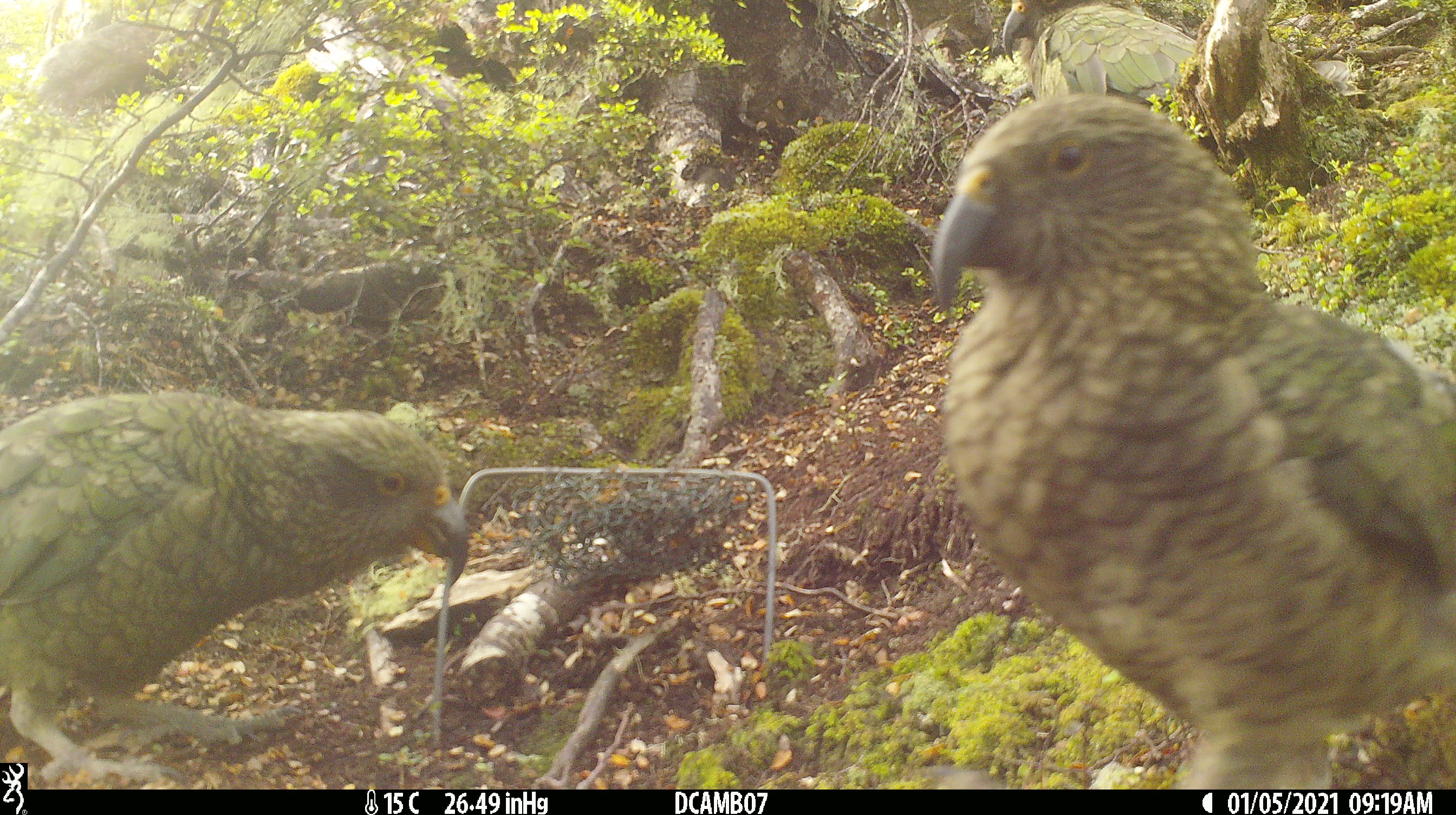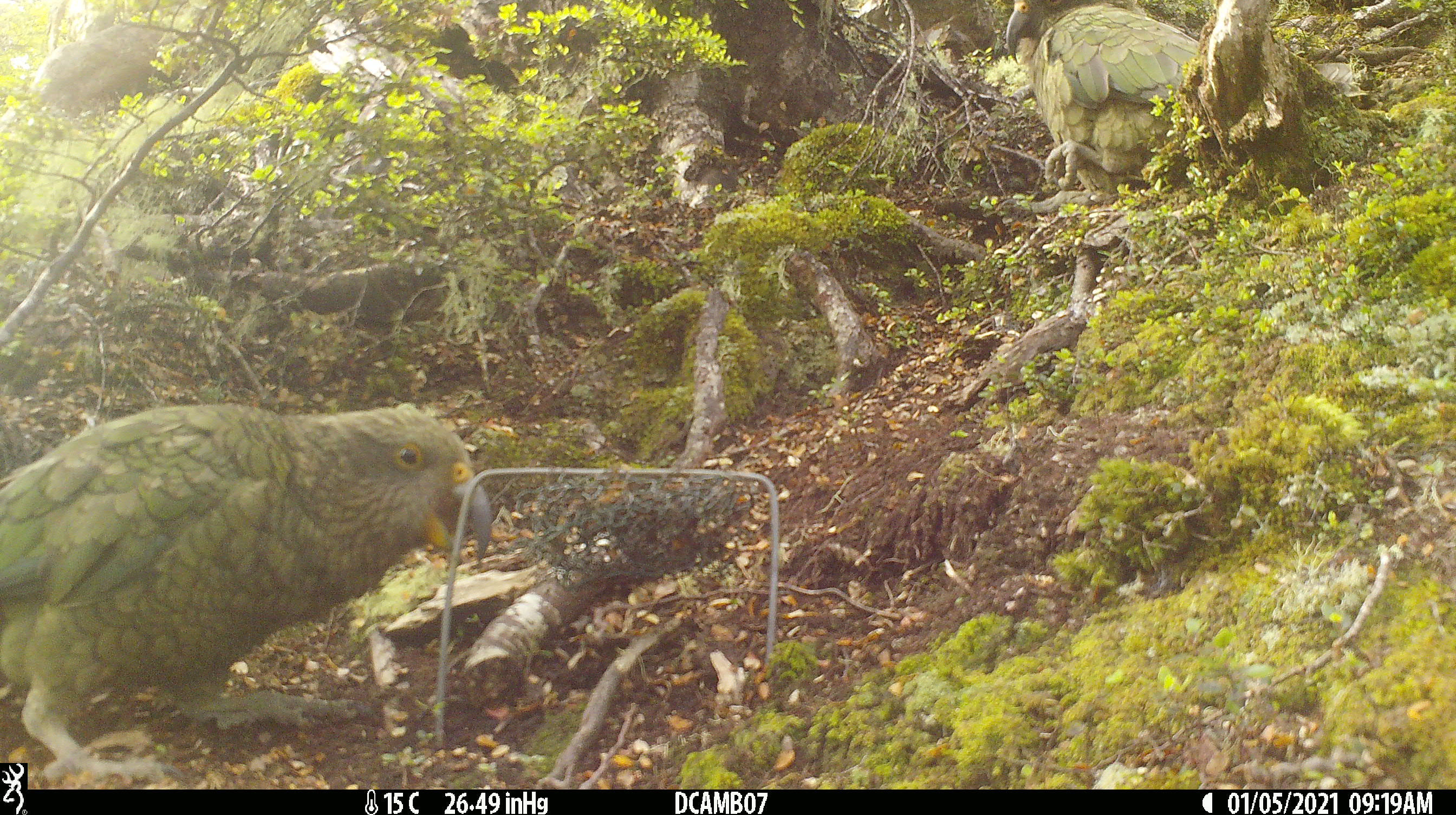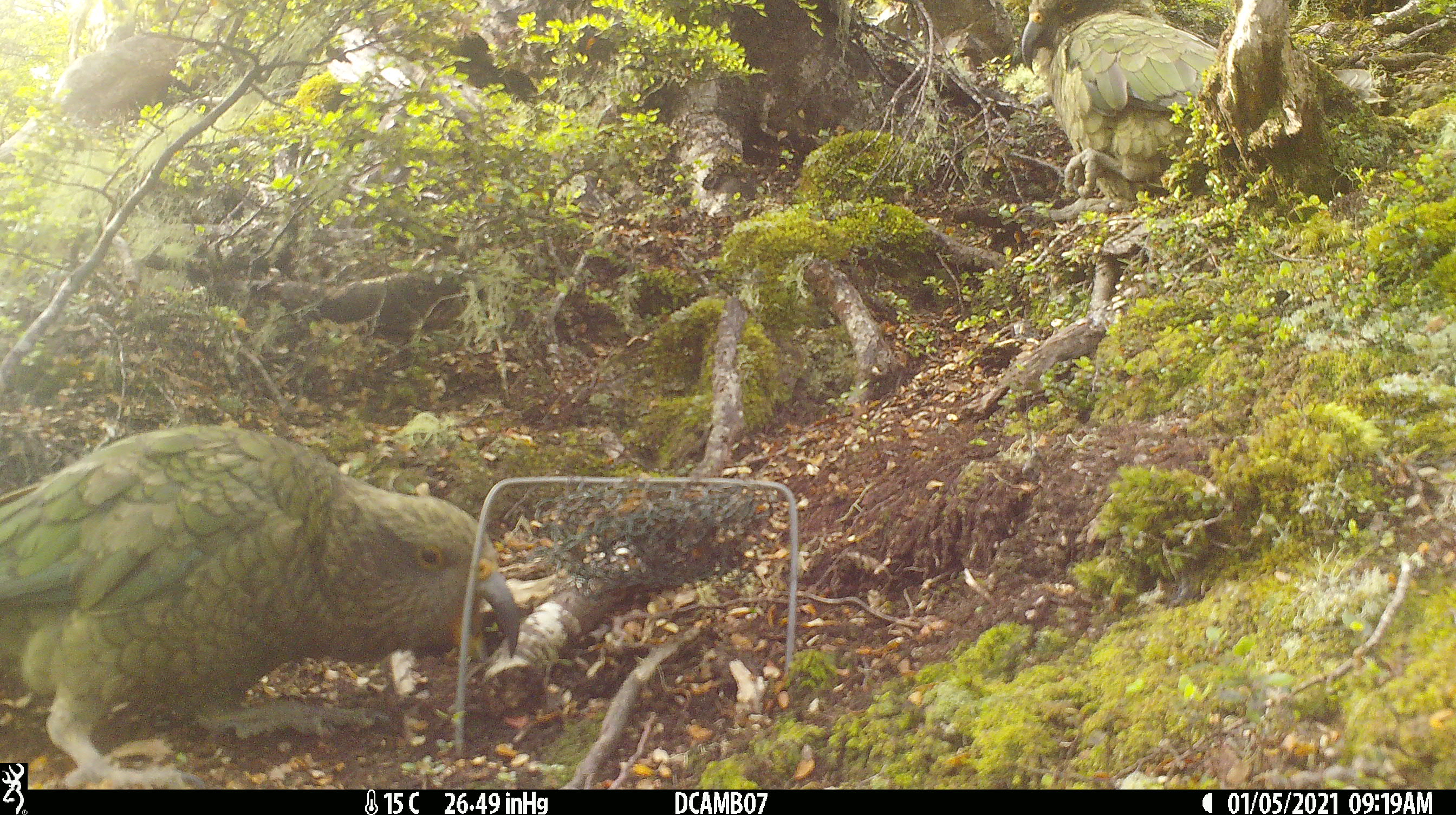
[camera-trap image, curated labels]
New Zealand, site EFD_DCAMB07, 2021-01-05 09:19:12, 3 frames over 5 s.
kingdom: Animalia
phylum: Chordata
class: Aves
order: Psittaciformes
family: Strigopidae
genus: Nestor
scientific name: Nestor notabilis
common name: kea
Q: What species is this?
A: Kea (Nestor notabilis).